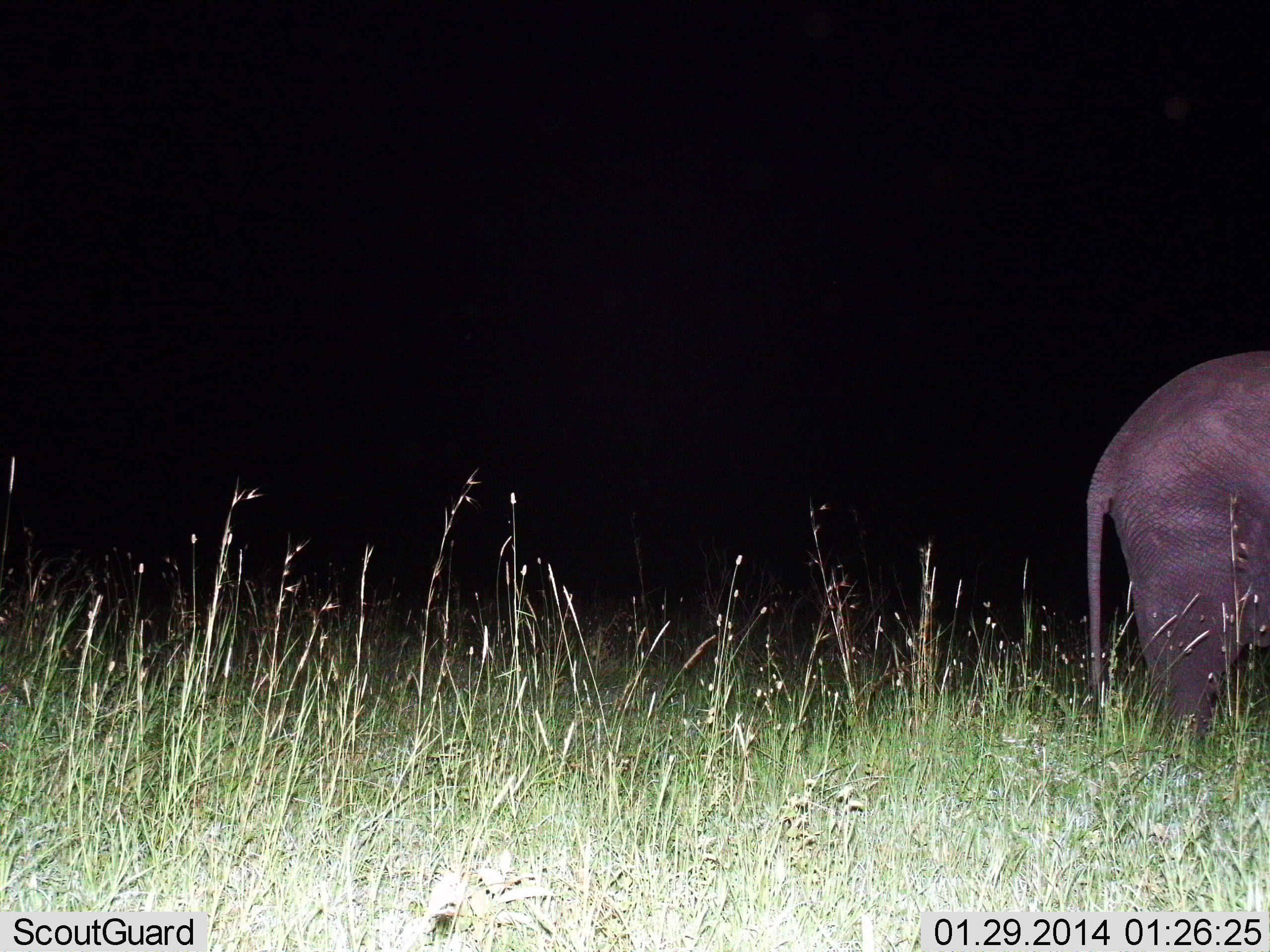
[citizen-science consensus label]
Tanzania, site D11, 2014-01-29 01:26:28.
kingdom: Animalia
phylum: Chordata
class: Mammalia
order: Proboscidea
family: Elephantidae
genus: Loxodonta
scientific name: Loxodonta africana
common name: african bush elephant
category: elephant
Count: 1.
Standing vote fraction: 70%.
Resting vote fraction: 0%.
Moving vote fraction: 30%.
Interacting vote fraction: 0%.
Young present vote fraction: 10%.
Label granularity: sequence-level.